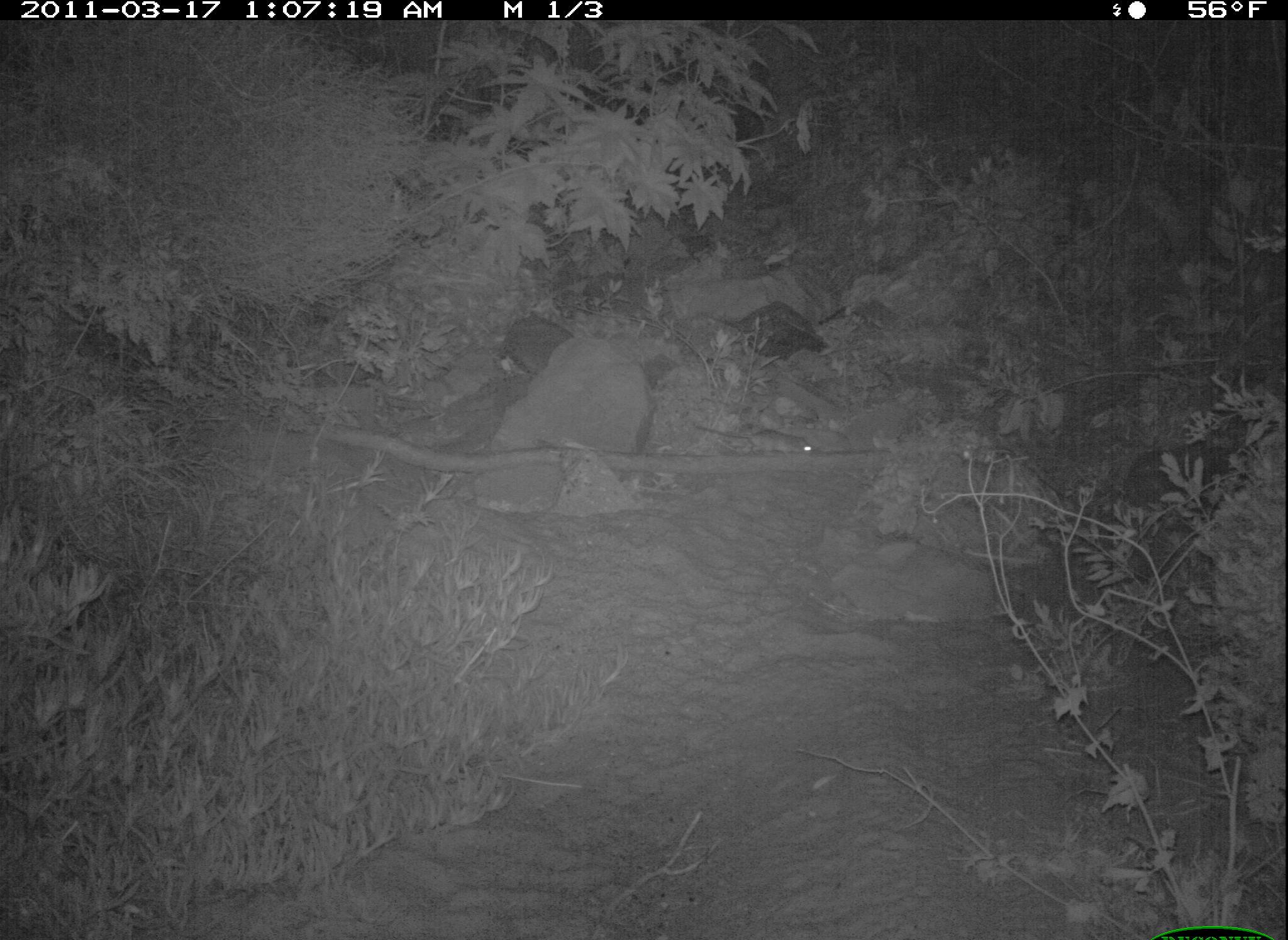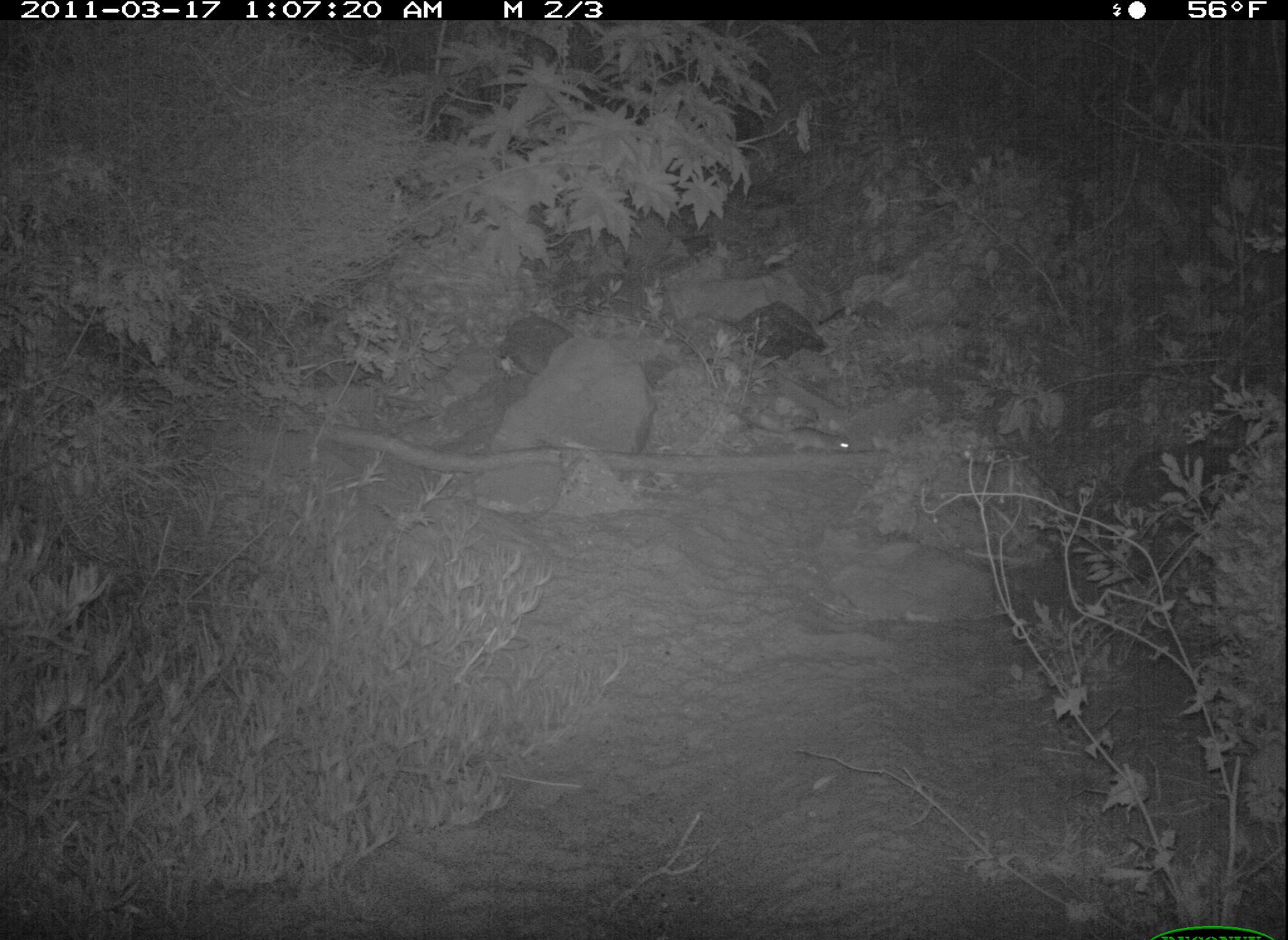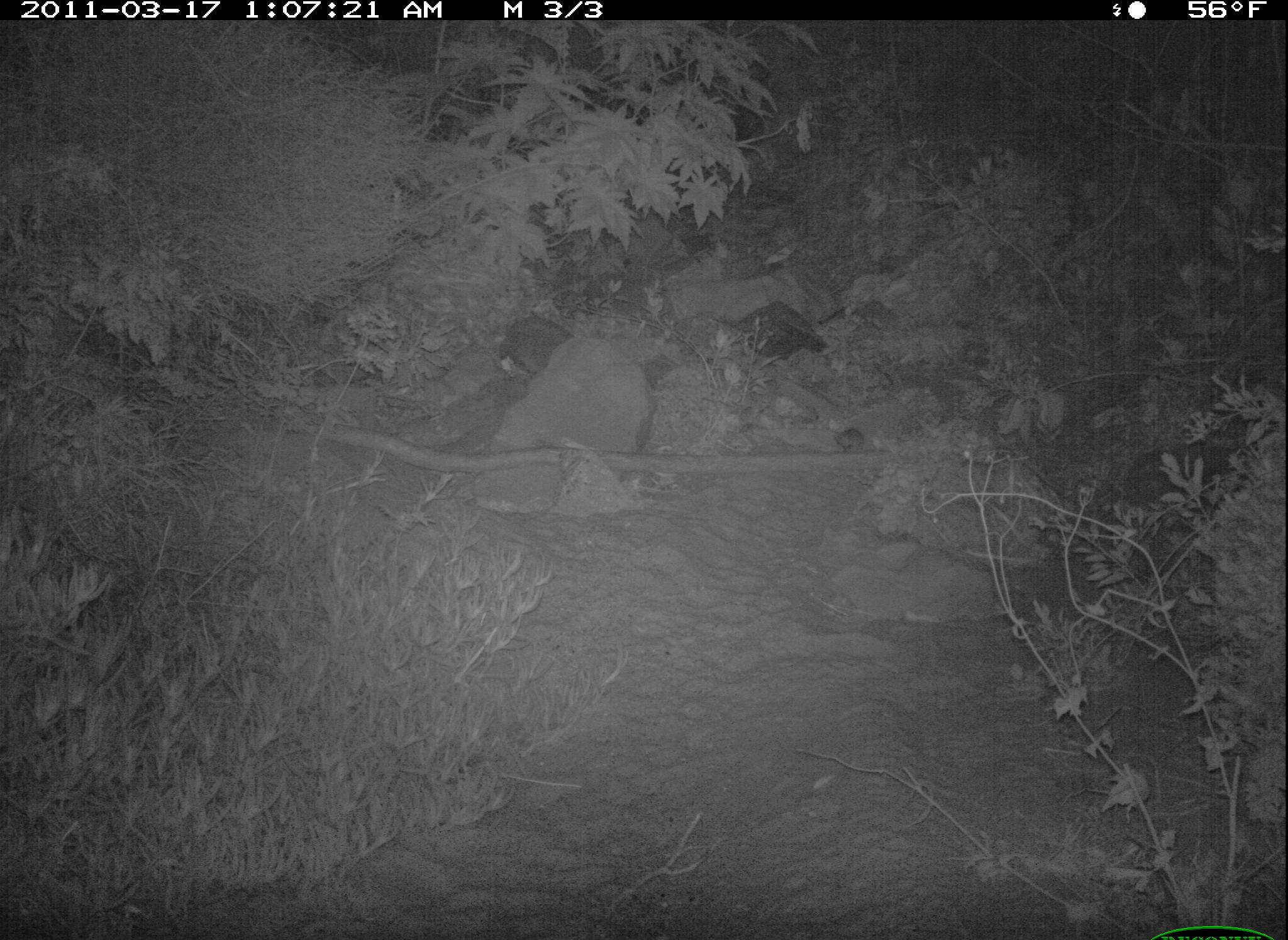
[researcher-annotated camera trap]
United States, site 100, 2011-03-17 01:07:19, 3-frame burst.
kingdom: Animalia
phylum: Chordata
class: Mammalia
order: Rodentia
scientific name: Rodentia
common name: rodent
Rodent (Rodentia).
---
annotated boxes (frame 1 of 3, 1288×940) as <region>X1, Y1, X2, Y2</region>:
rodent: <region>707, 388, 842, 488</region>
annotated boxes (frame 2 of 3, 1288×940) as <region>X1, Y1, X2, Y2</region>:
rodent: <region>755, 410, 866, 464</region>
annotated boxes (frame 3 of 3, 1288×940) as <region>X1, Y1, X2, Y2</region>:
rodent: <region>829, 419, 869, 460</region>